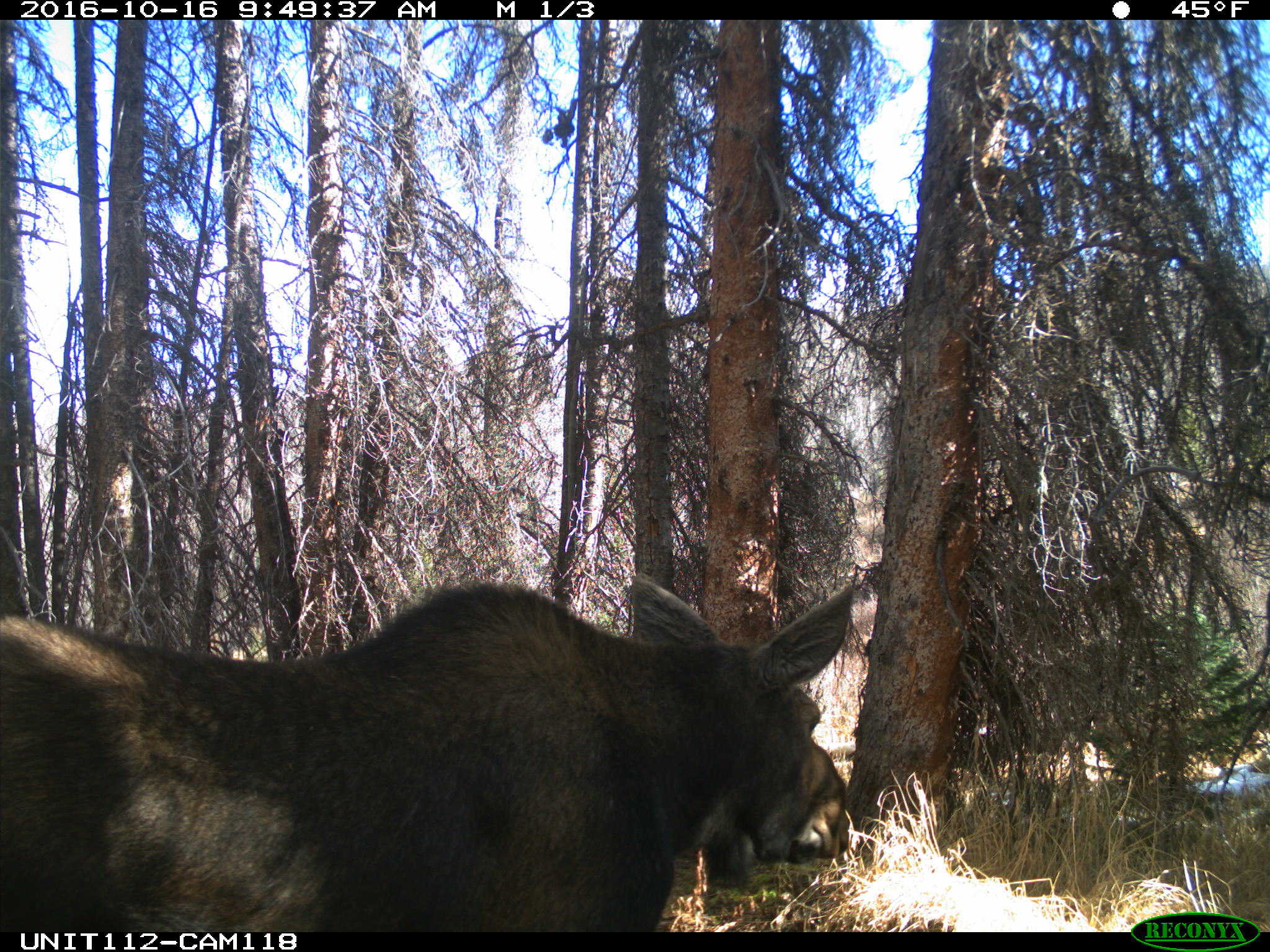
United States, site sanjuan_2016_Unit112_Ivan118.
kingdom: Animalia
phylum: Chordata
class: Mammalia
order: Artiodactyla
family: Cervidae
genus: Alces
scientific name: Alces alces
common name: moose